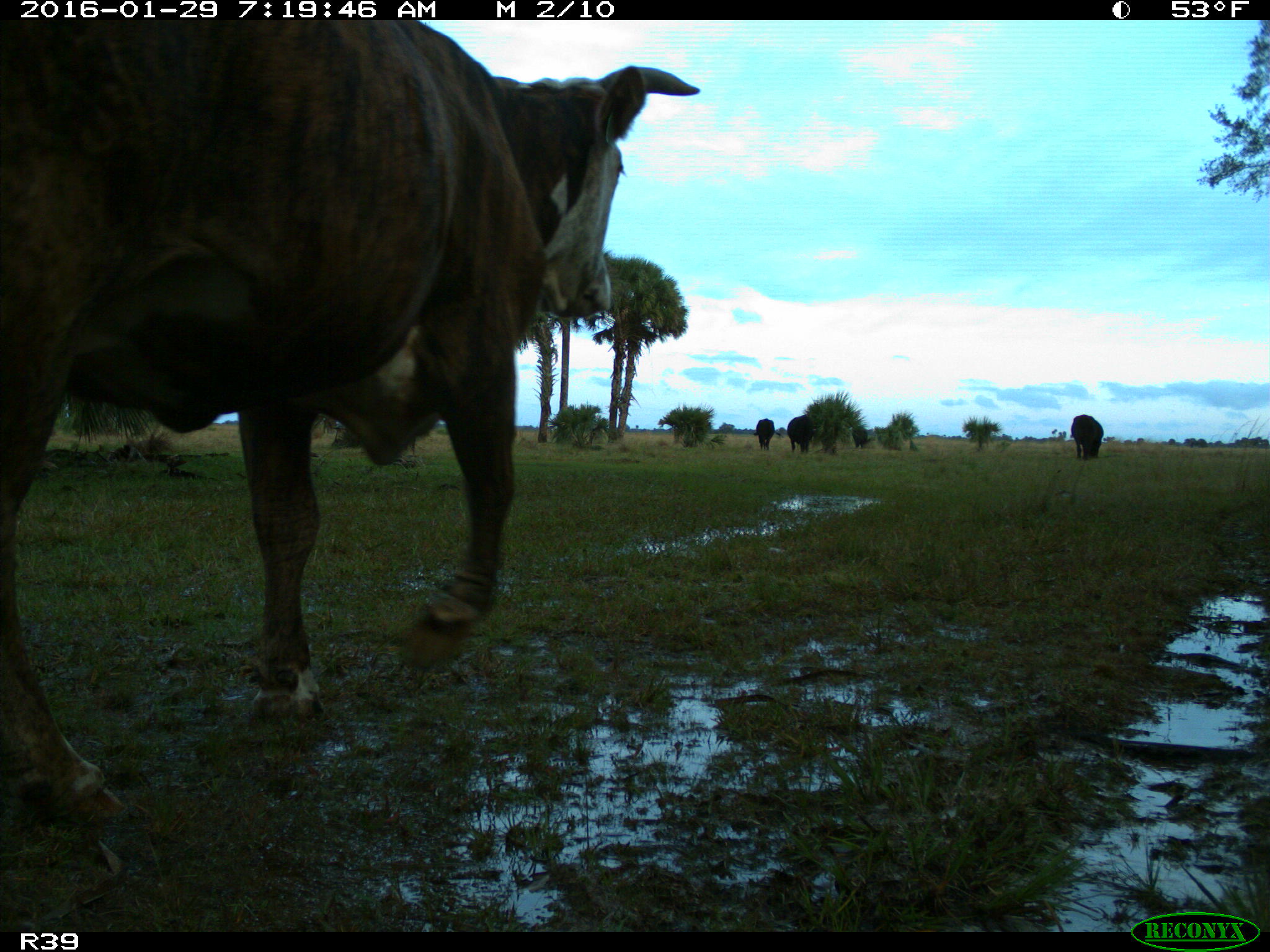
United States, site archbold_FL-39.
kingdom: Animalia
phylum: Chordata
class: Mammalia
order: Artiodactyla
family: Bovidae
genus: Bos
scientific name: Bos taurus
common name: domestic cow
Bos taurus (domestic cow).